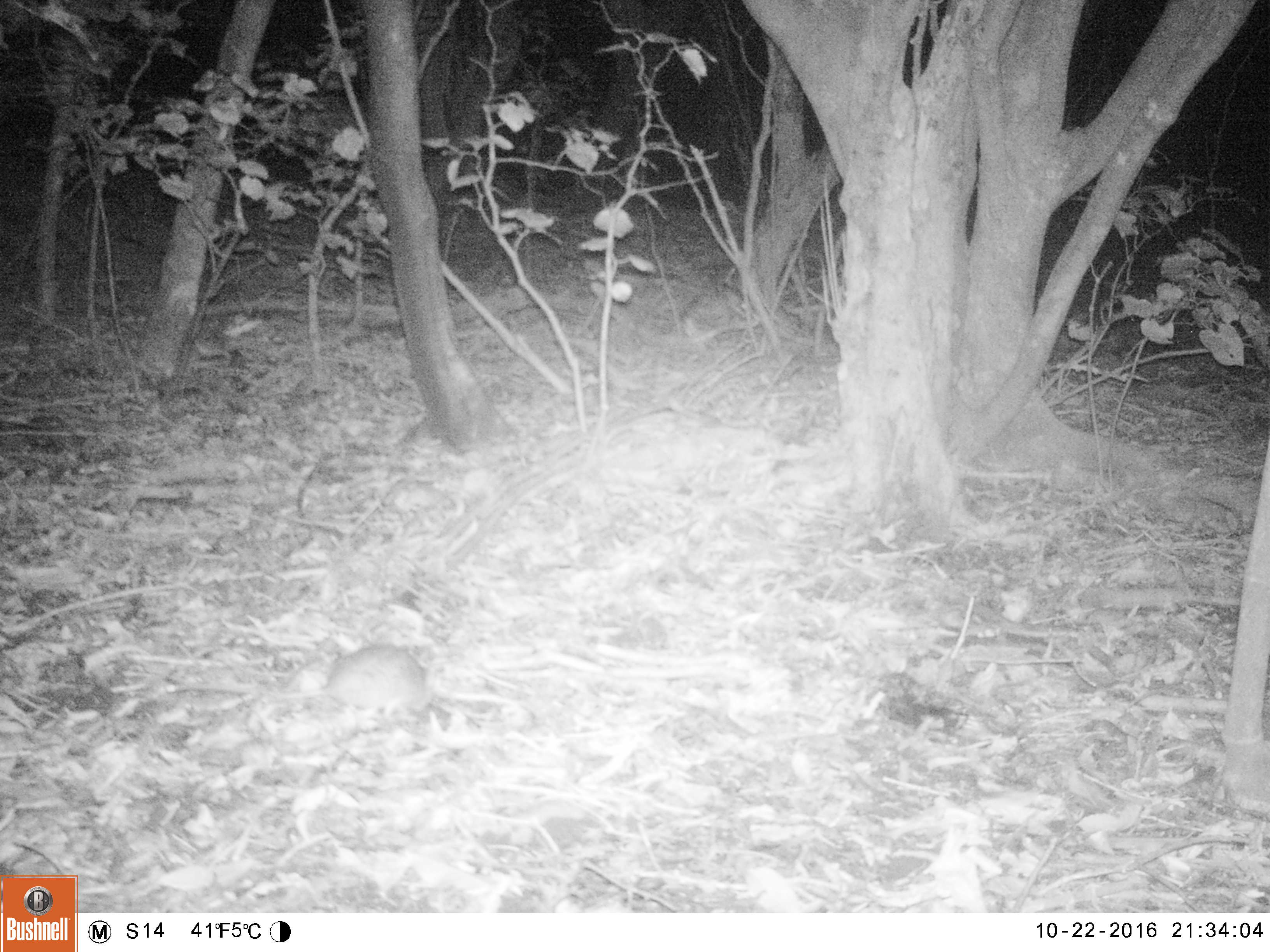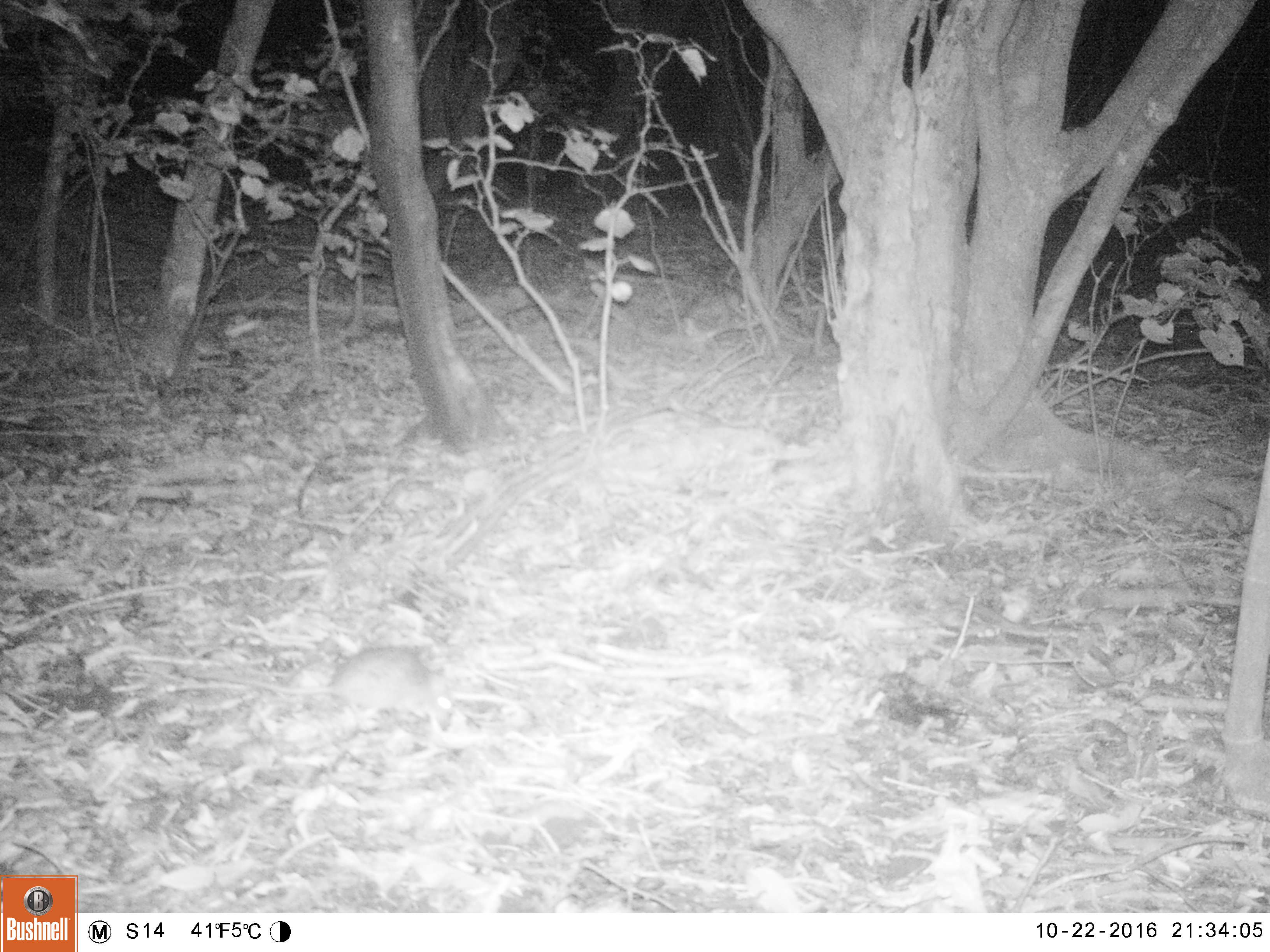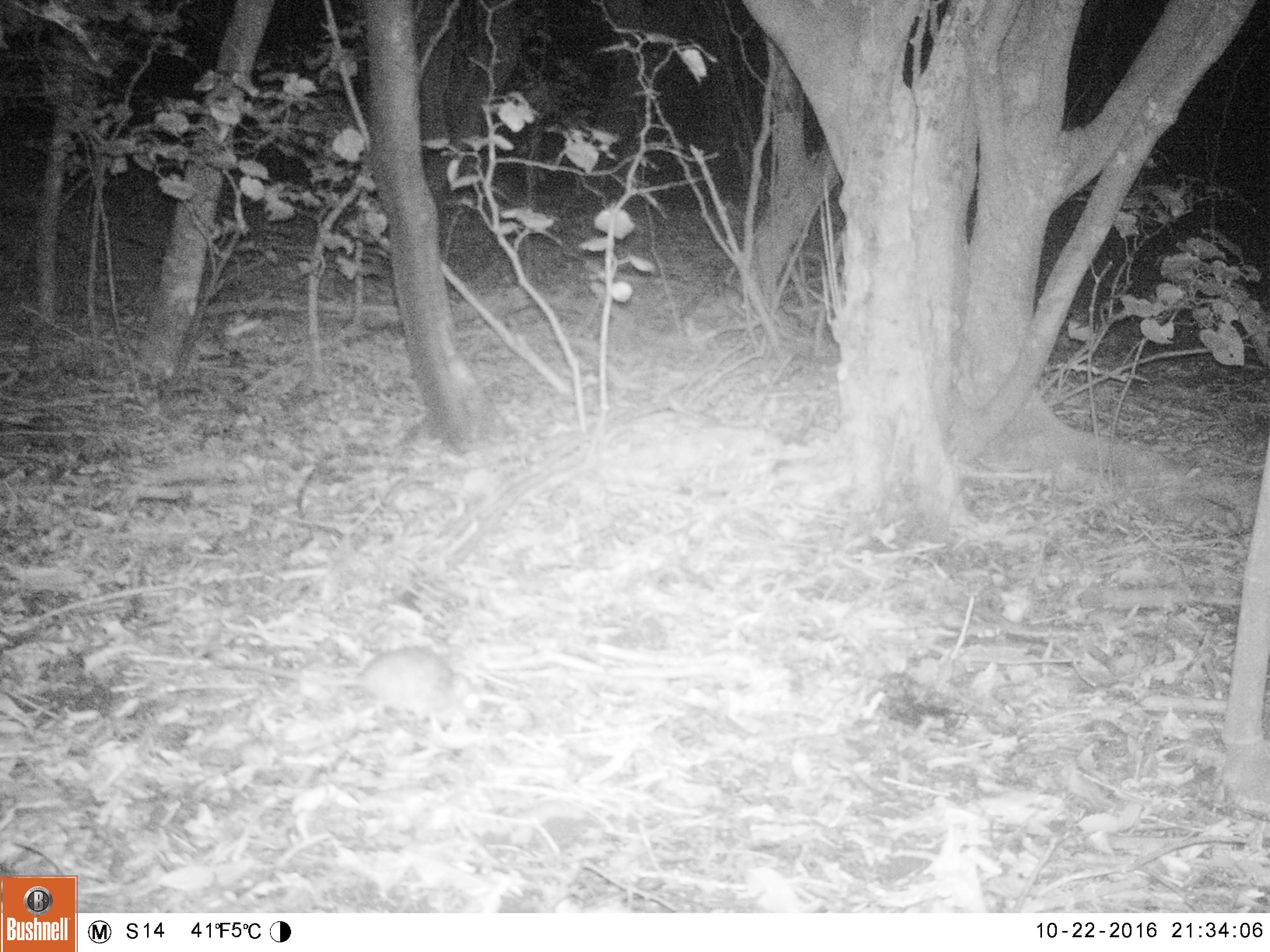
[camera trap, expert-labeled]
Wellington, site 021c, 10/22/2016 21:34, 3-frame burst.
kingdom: Animalia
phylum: Chordata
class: Mammalia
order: Rodentia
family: Muridae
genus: Mus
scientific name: Mus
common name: mouse